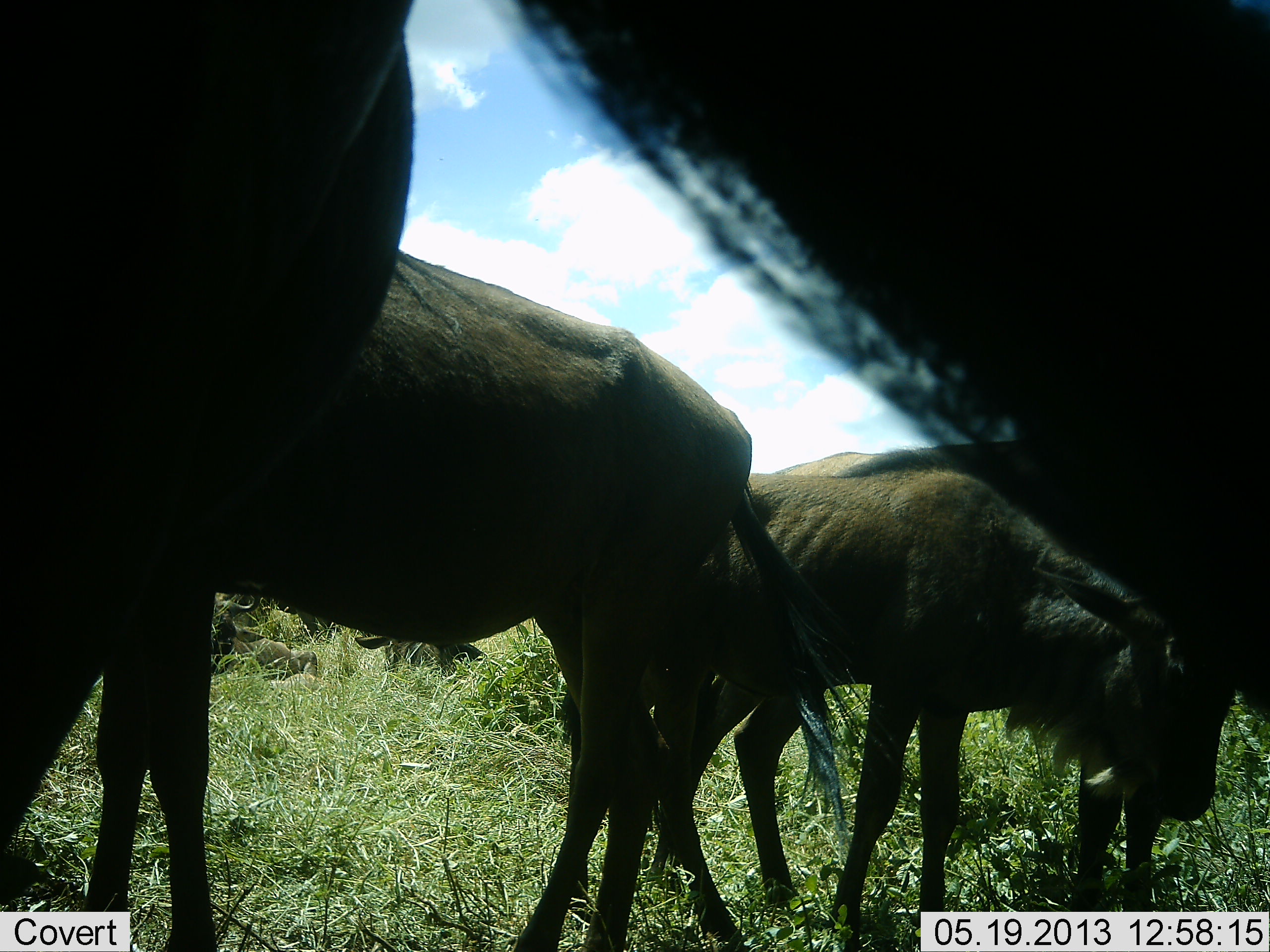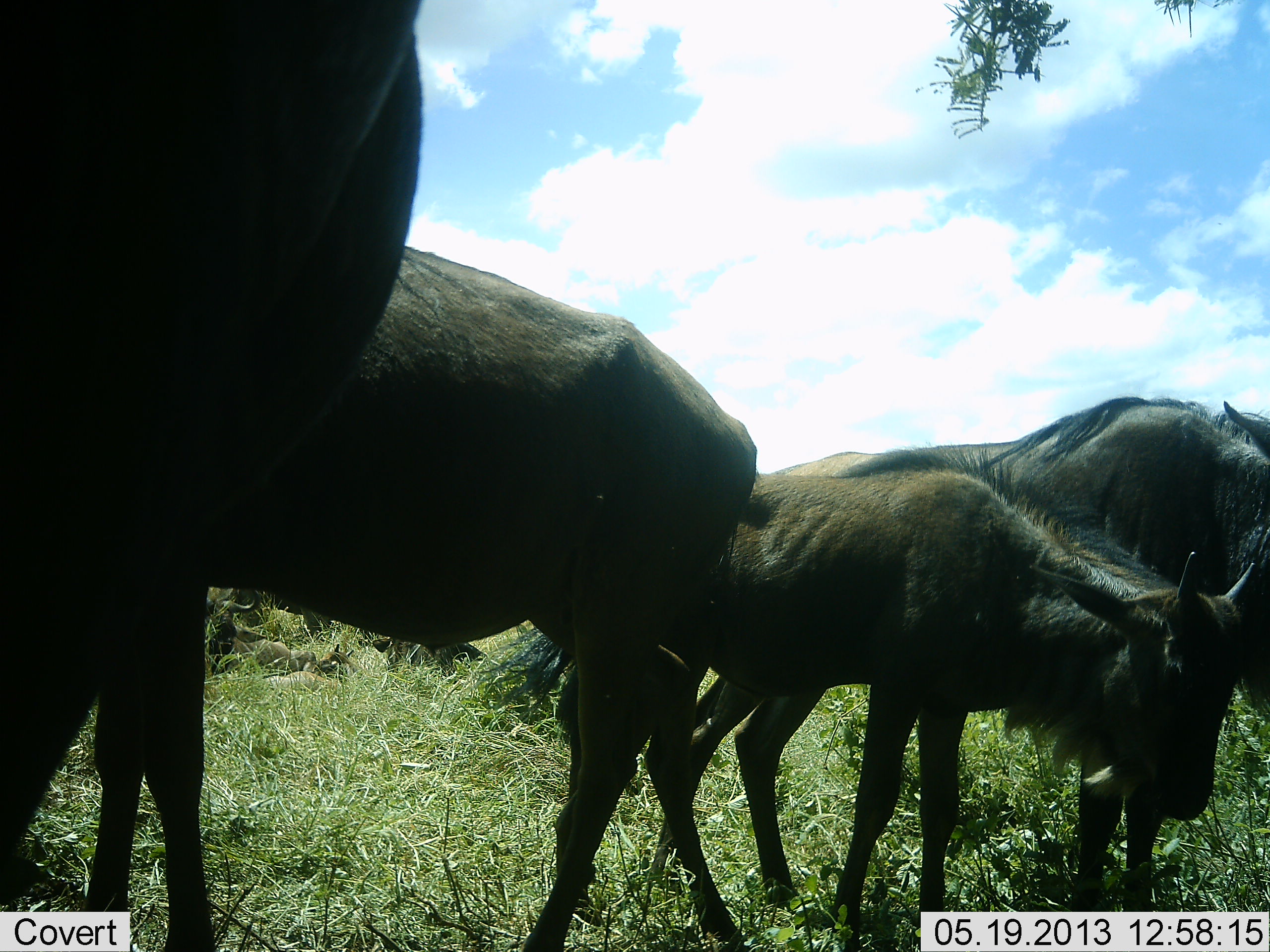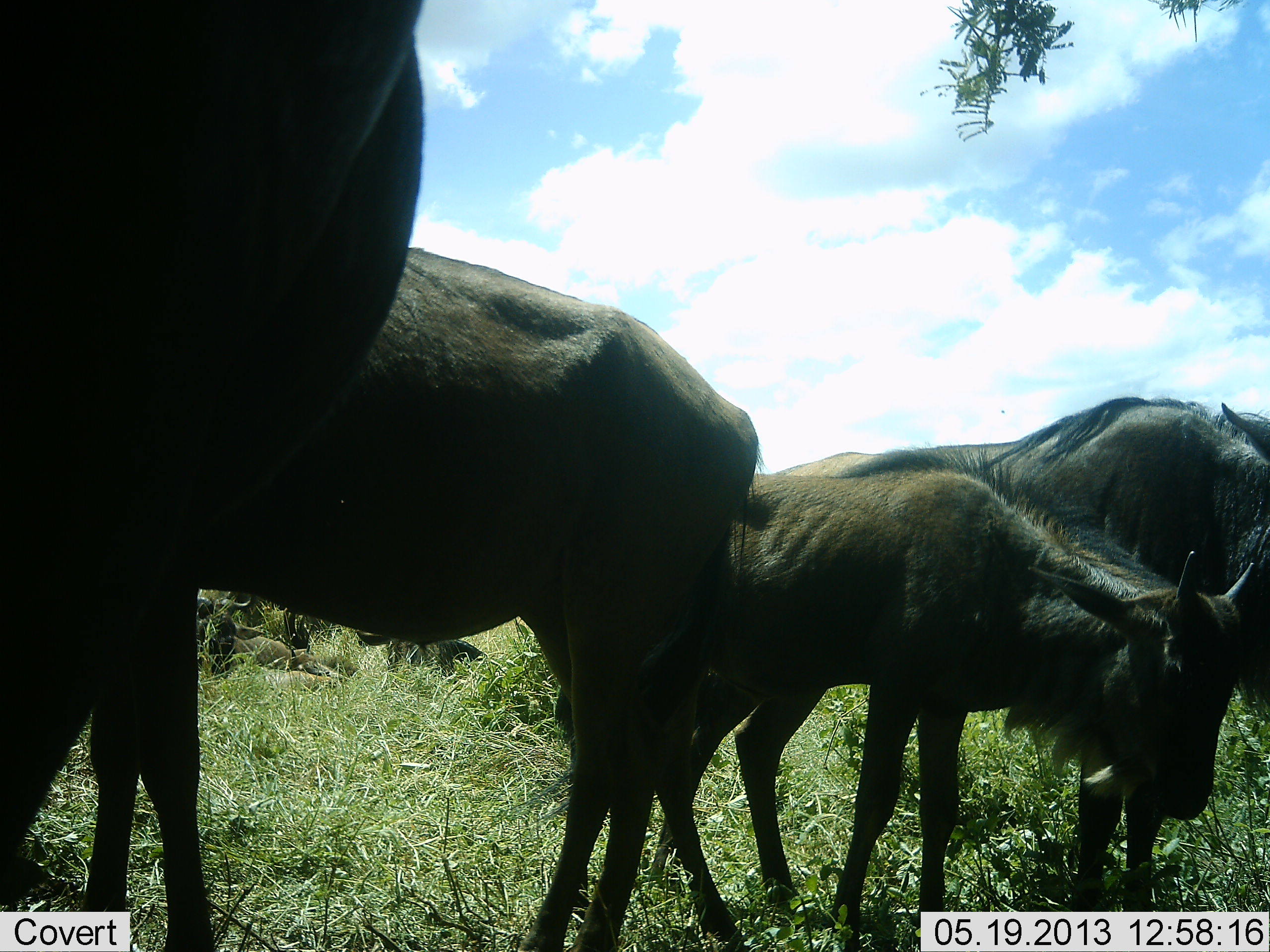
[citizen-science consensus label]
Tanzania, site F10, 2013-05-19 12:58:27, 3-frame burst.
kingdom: Animalia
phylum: Chordata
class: Mammalia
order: Artiodactyla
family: Bovidae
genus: Connochaetes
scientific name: Connochaetes taurinus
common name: blue wildebeest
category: wildebeest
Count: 5.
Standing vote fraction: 83%.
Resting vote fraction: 35%.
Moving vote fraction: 0%.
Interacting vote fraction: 4%.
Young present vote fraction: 43%.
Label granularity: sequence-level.